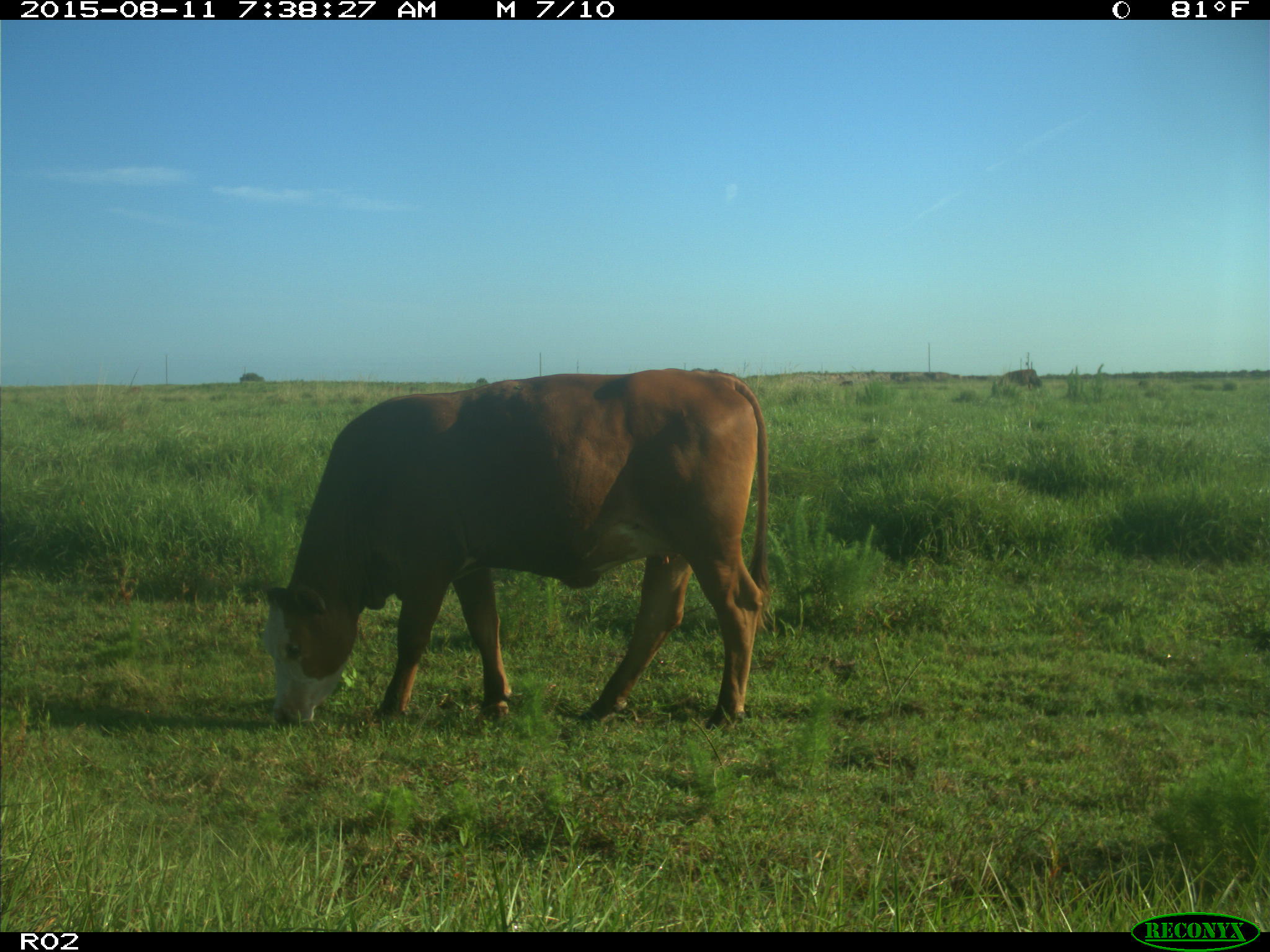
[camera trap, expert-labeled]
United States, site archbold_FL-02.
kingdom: Animalia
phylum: Chordata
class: Mammalia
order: Artiodactyla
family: Bovidae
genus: Bos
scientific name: Bos taurus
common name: domestic cow